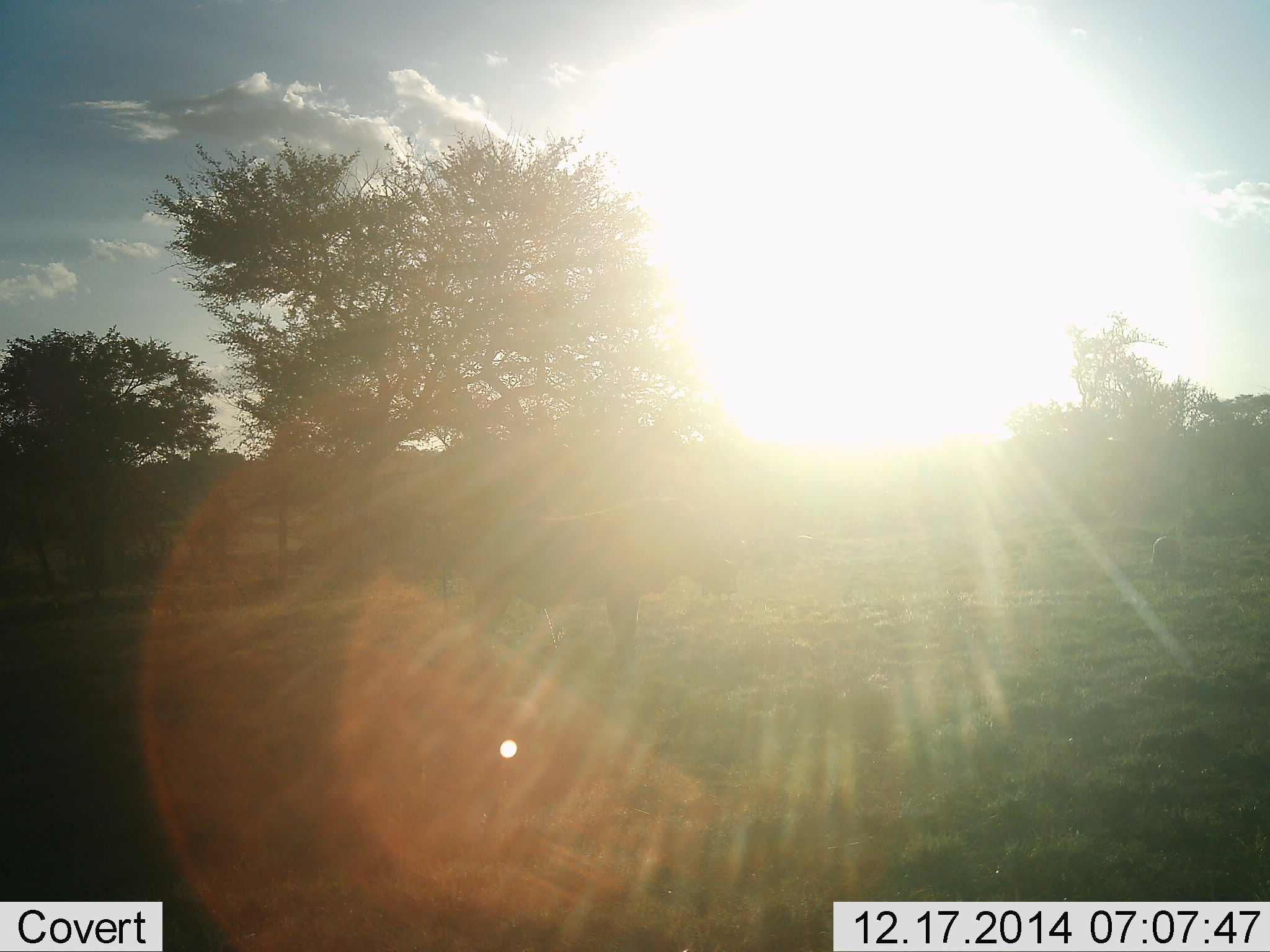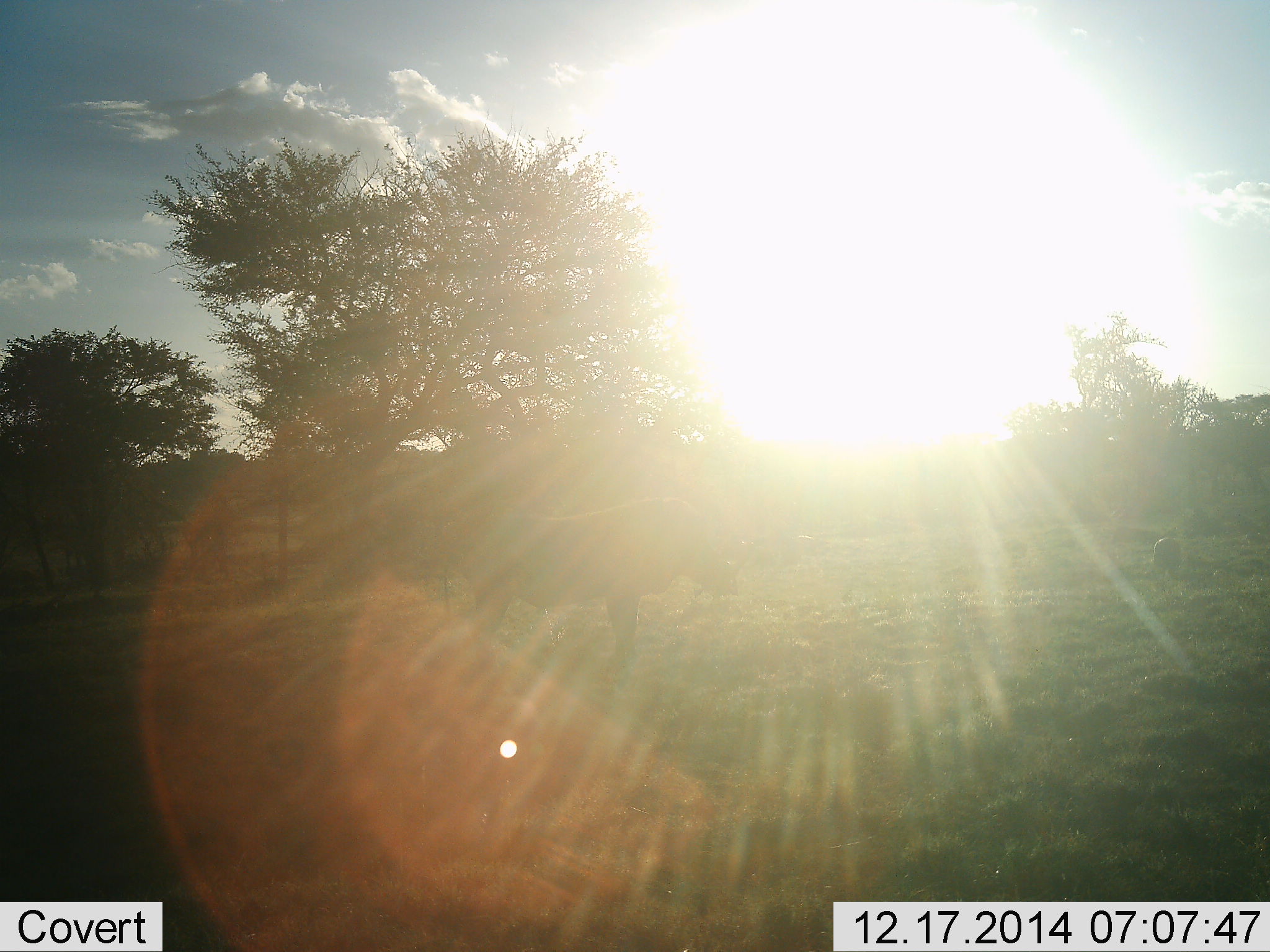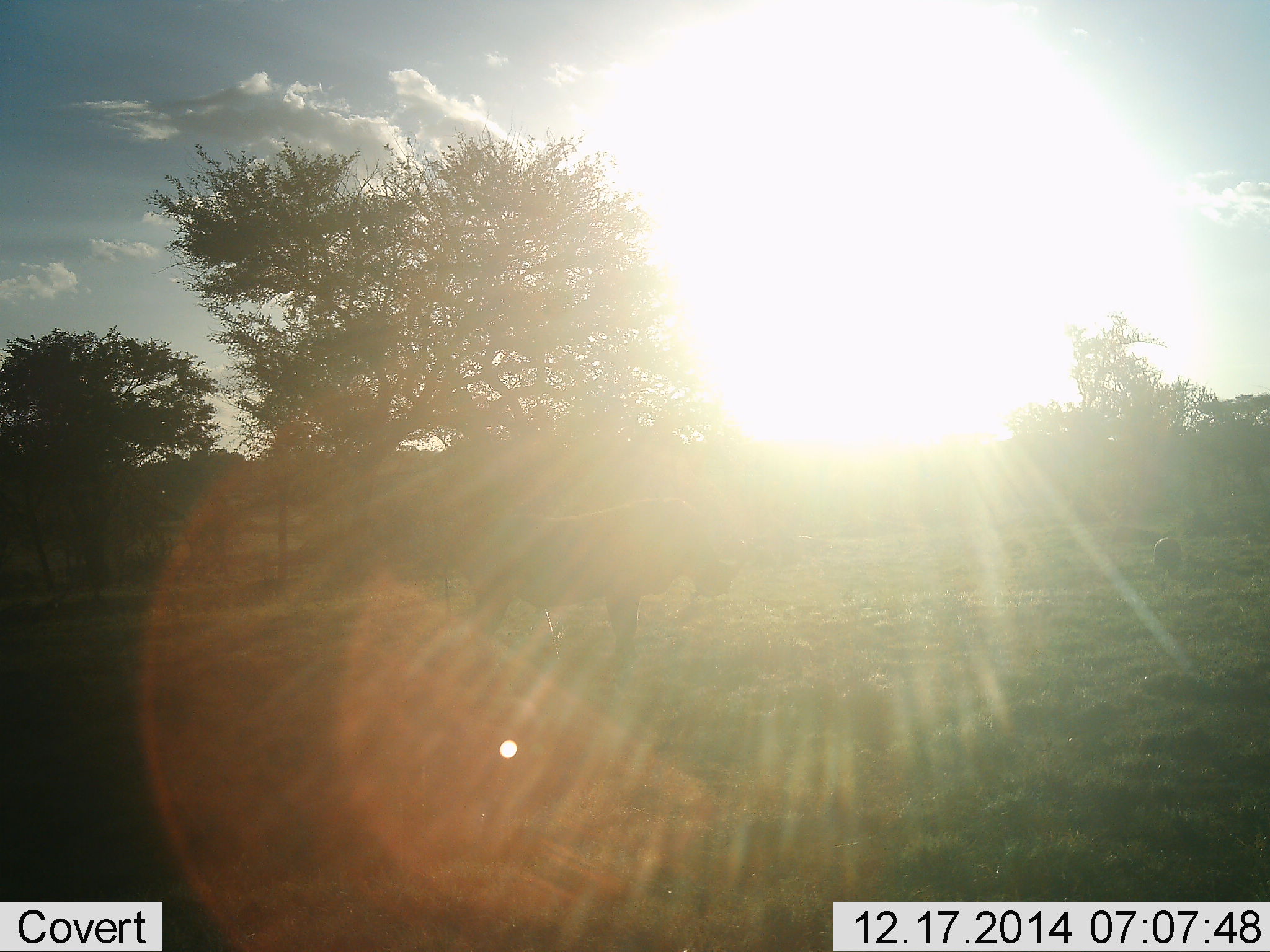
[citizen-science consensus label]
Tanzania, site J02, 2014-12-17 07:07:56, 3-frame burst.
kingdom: Animalia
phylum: Chordata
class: Mammalia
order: Artiodactyla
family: Suidae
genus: Phacochoerus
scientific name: Phacochoerus africanus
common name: warthog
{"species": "warthog (Phacochoerus africanus)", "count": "1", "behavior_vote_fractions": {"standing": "86%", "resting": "0%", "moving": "0%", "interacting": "0%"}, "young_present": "0%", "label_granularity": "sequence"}